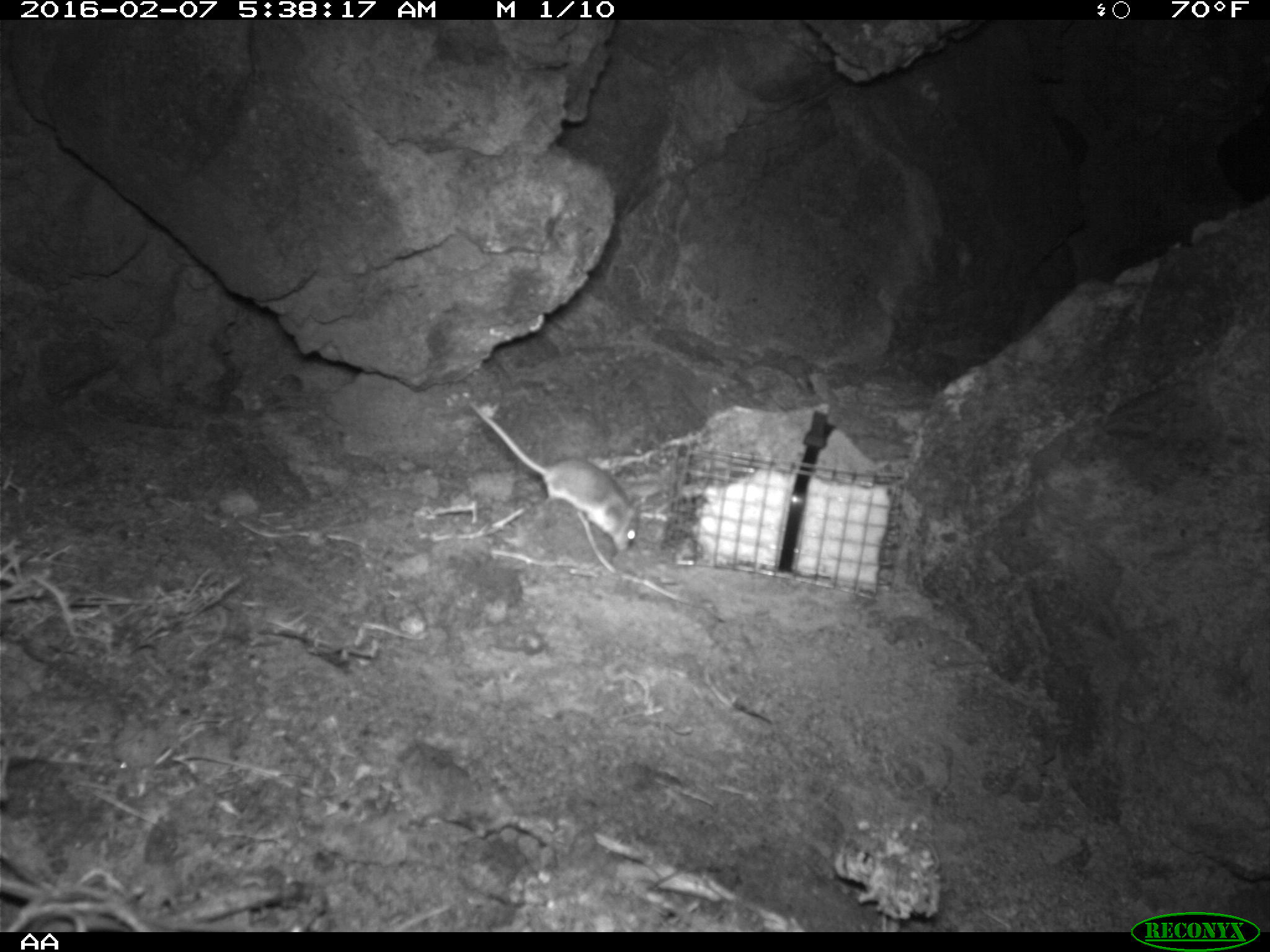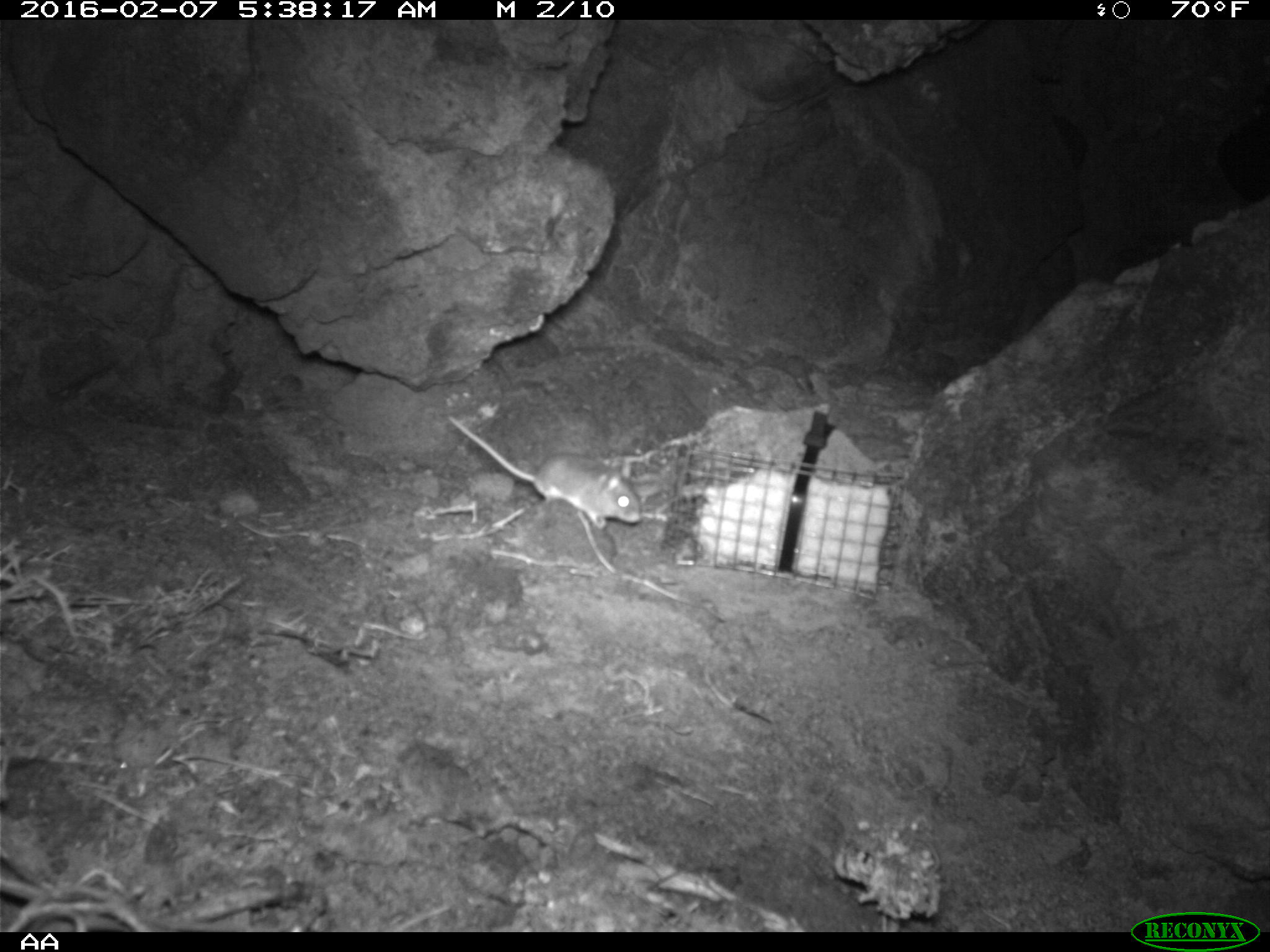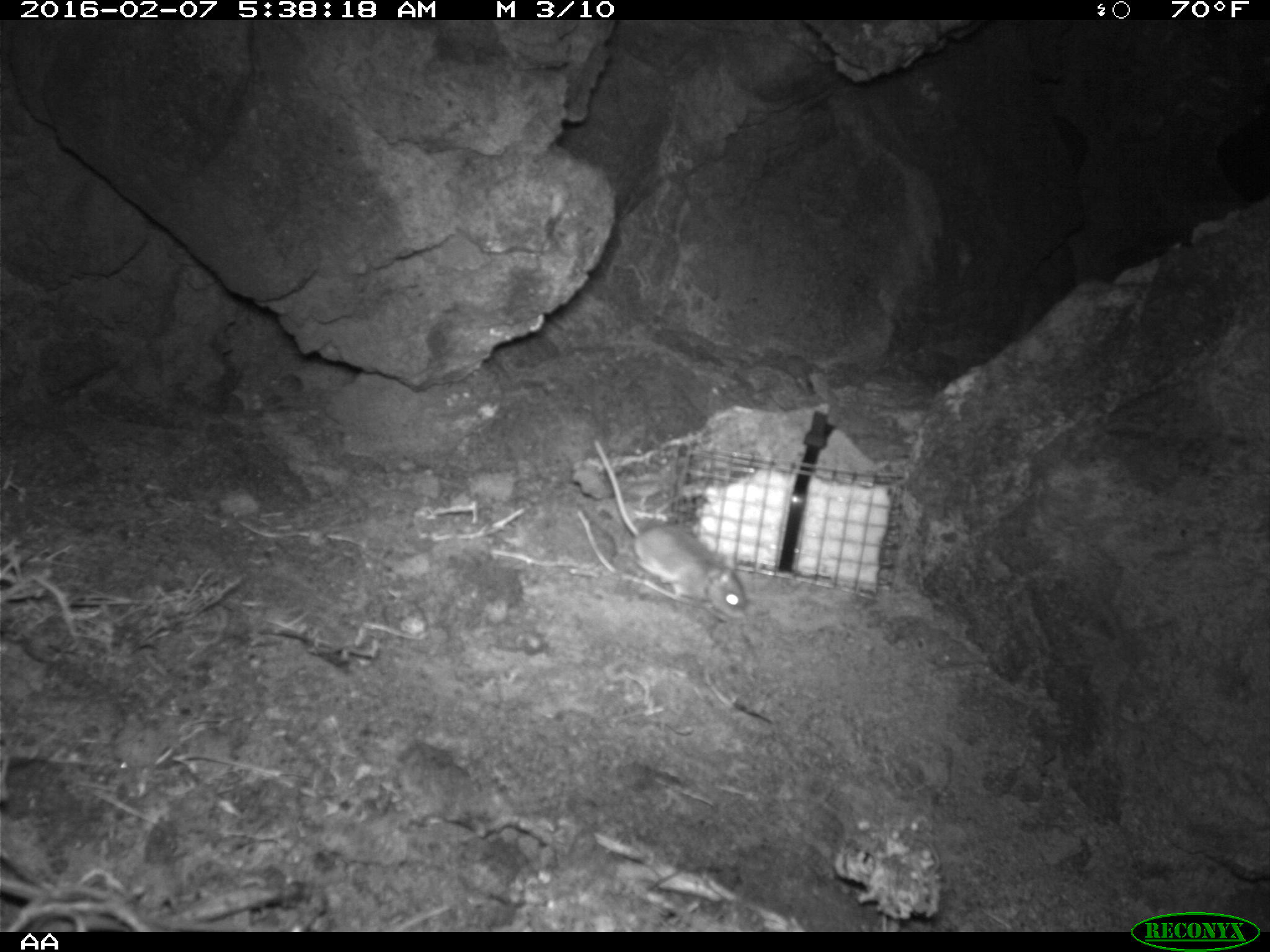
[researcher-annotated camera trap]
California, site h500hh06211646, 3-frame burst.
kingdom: Animalia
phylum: Chordata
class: Mammalia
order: Rodentia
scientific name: Rodentia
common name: rodent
Rodent (Rodentia).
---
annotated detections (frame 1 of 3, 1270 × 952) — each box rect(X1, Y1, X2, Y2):
rodent: rect(465, 404, 642, 554)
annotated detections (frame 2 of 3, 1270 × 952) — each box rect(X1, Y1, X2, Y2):
rodent: rect(445, 409, 644, 531)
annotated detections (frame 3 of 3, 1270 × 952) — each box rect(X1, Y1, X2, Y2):
rodent: rect(592, 438, 747, 619)